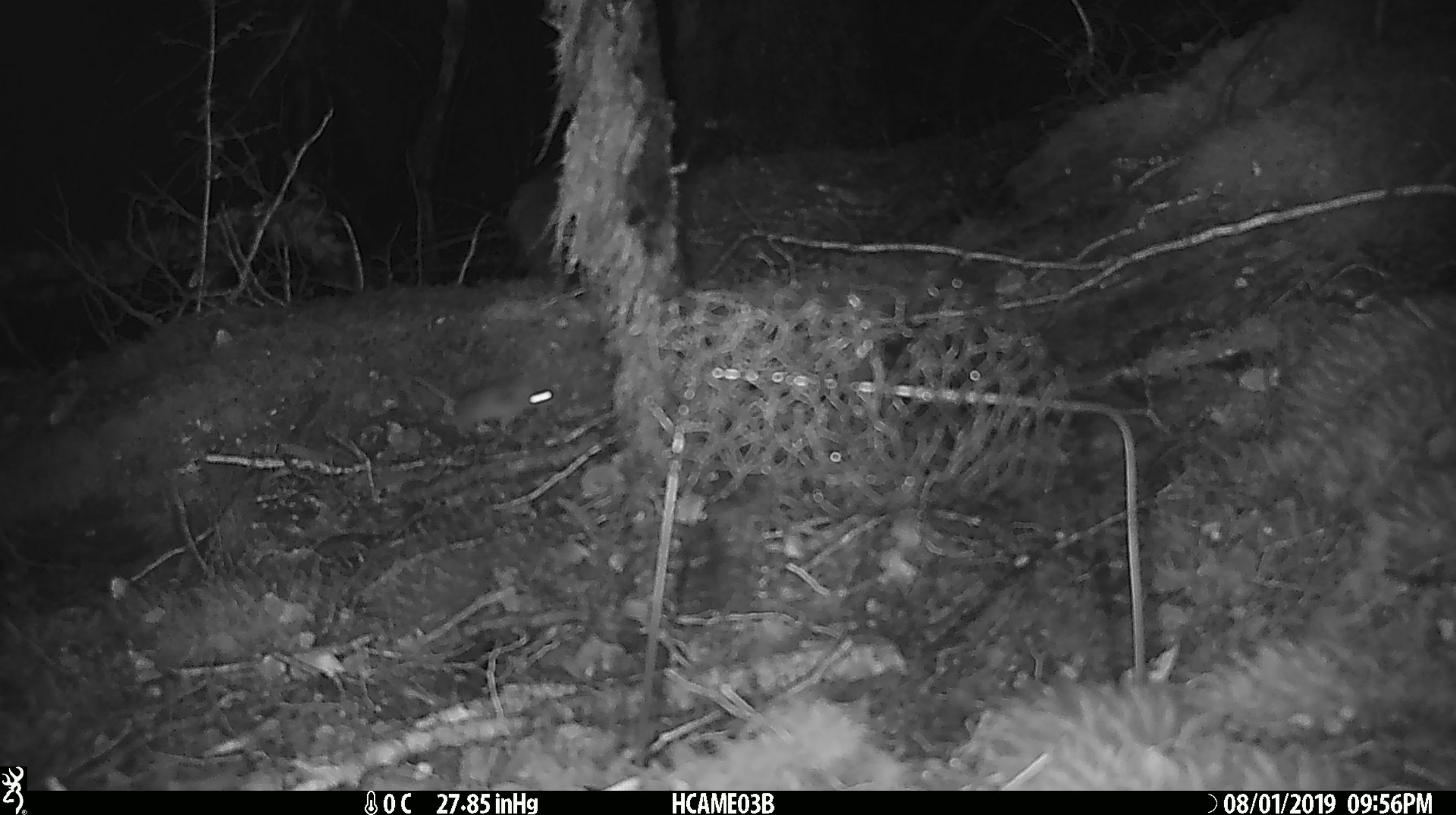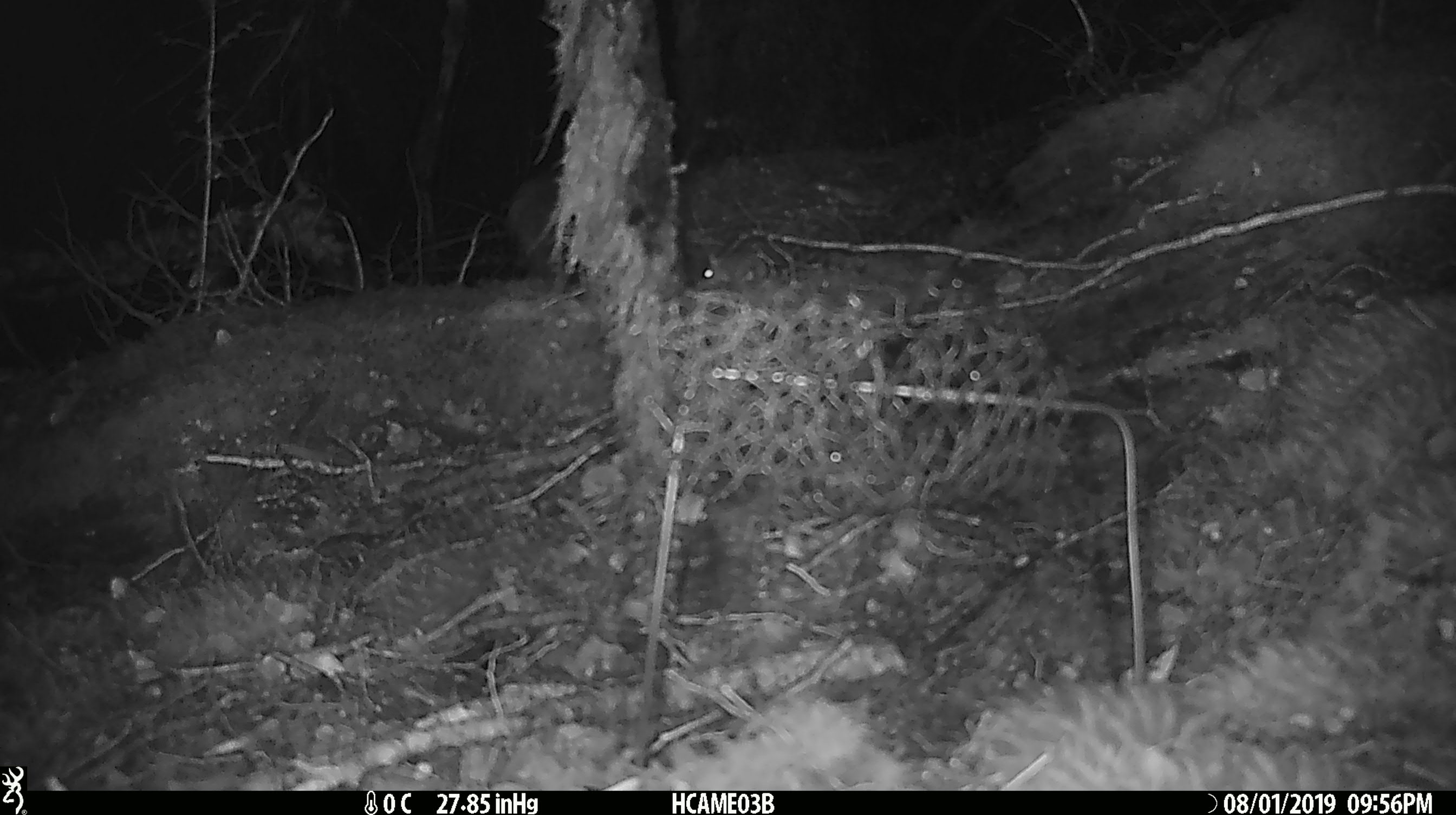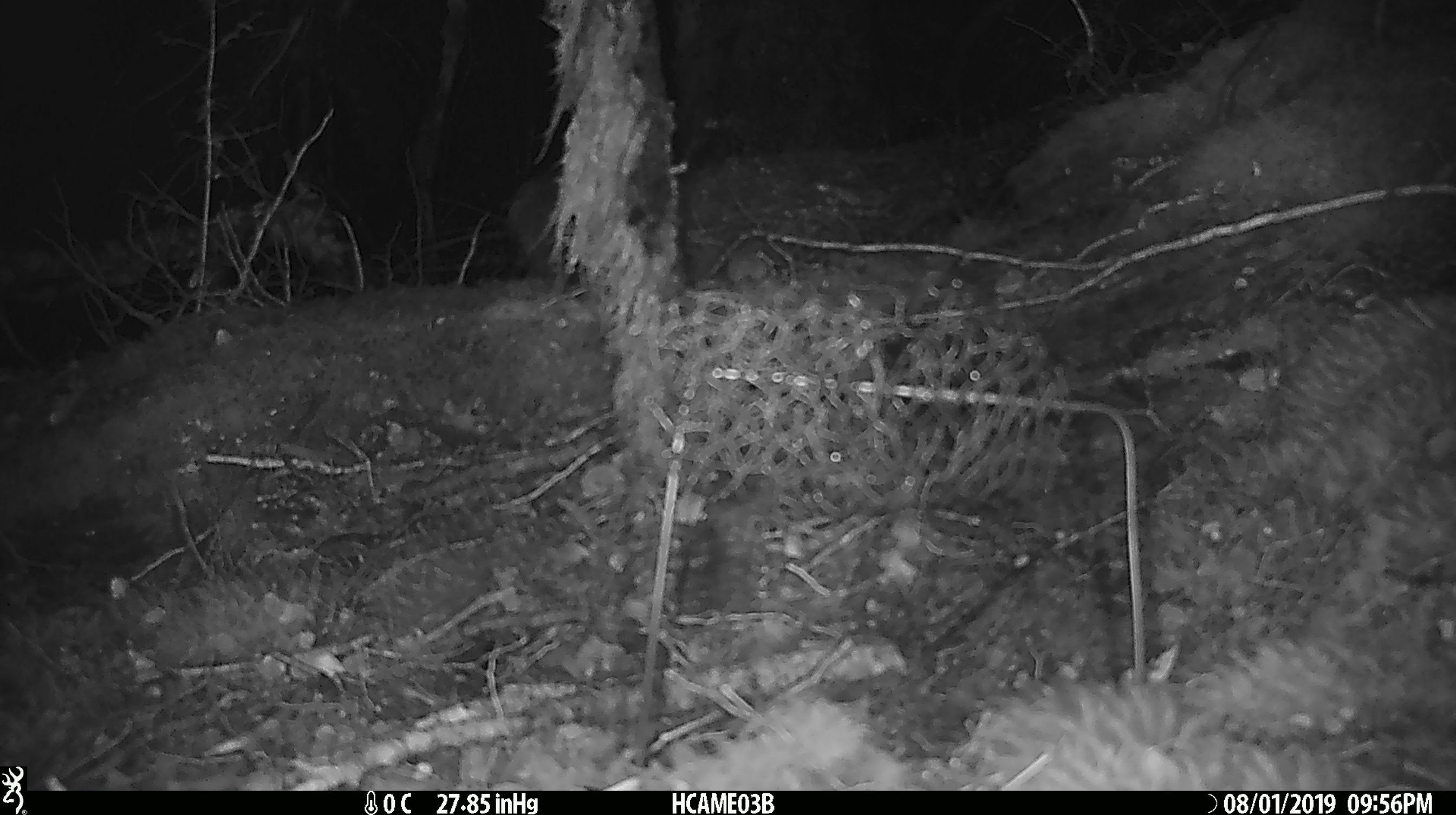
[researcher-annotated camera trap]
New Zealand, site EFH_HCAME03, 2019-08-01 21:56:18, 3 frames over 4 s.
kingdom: Animalia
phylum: Chordata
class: Mammalia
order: Rodentia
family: Muridae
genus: Mus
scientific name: Mus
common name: mouse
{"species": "mouse (Mus)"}